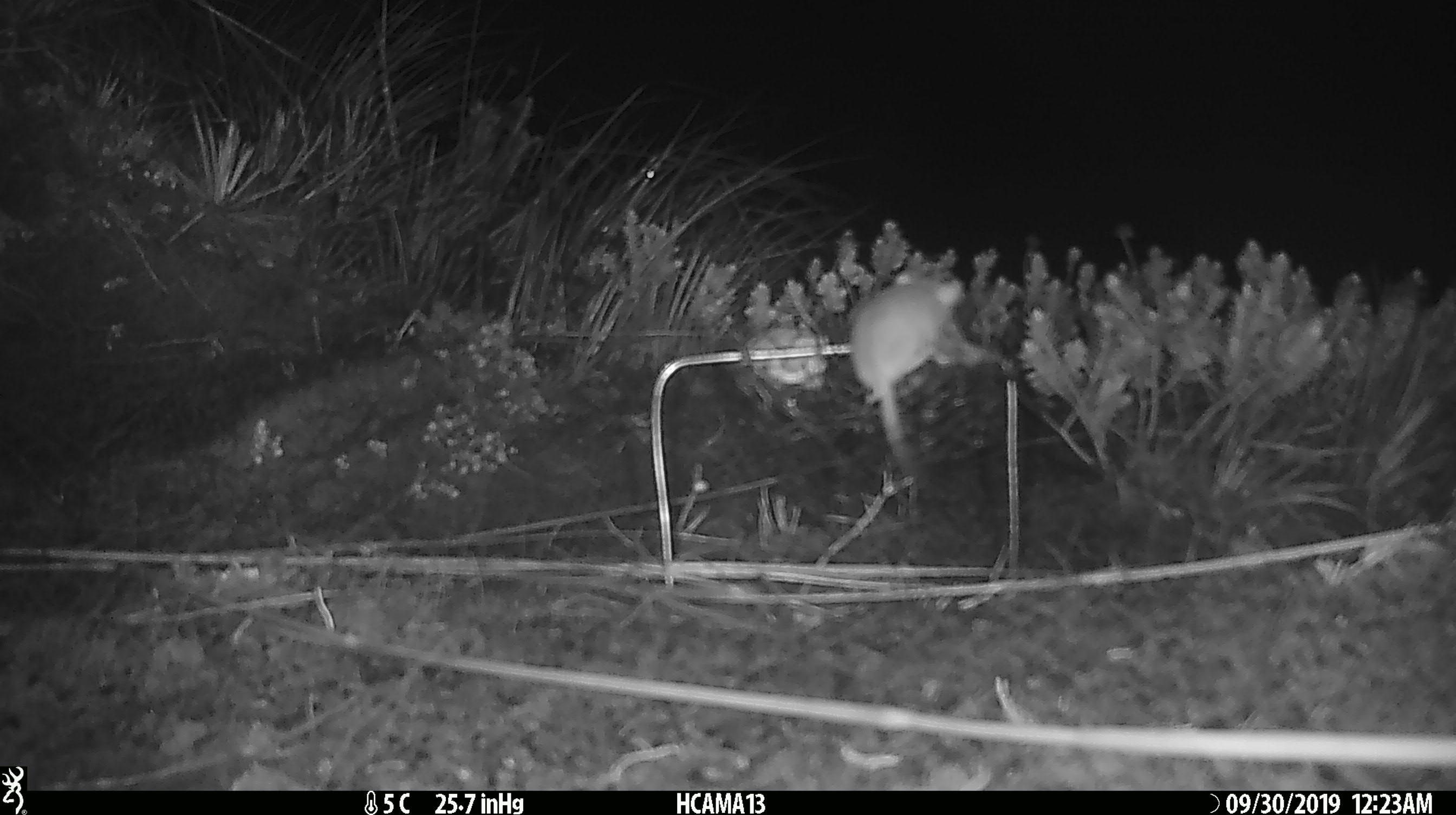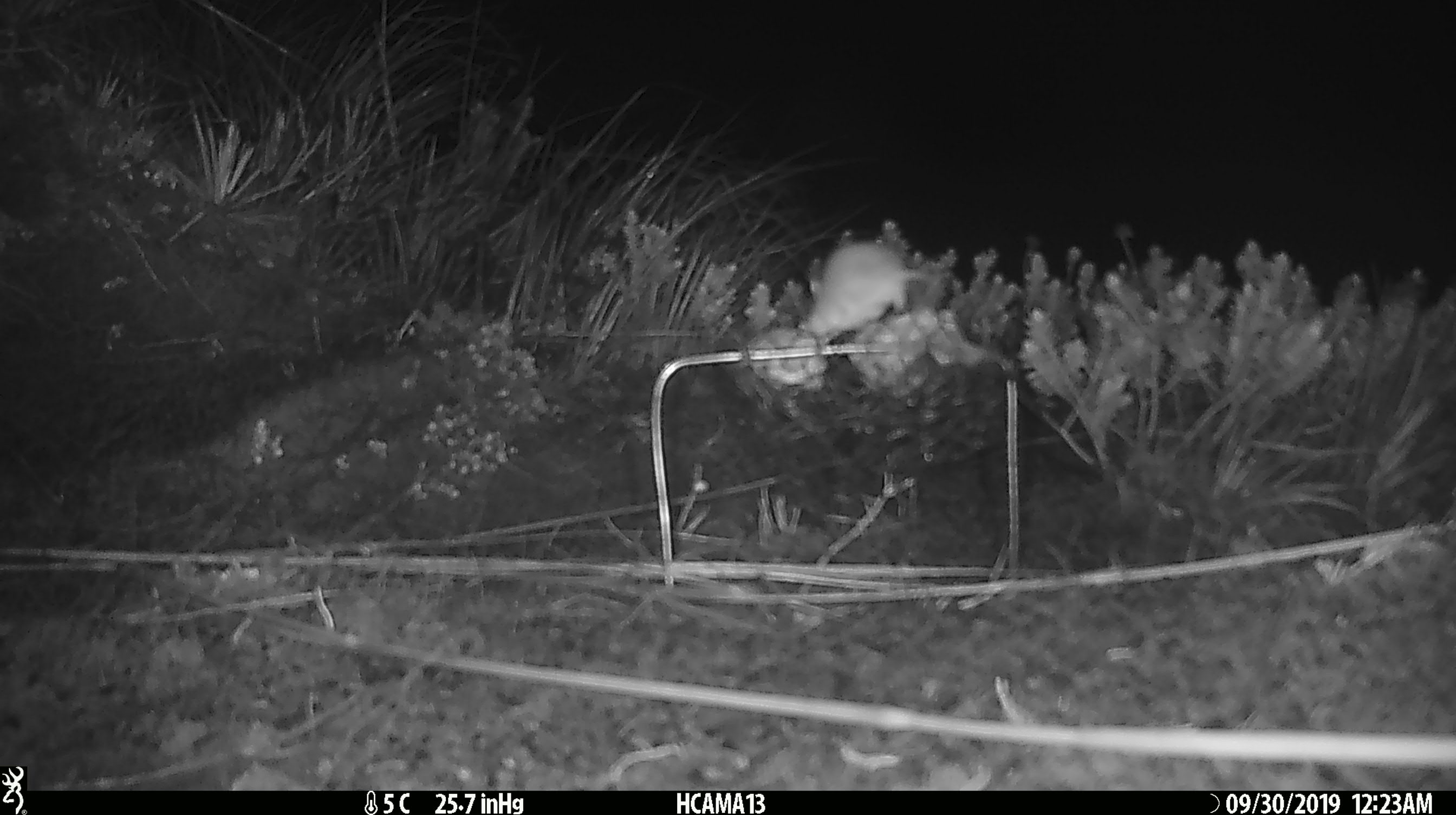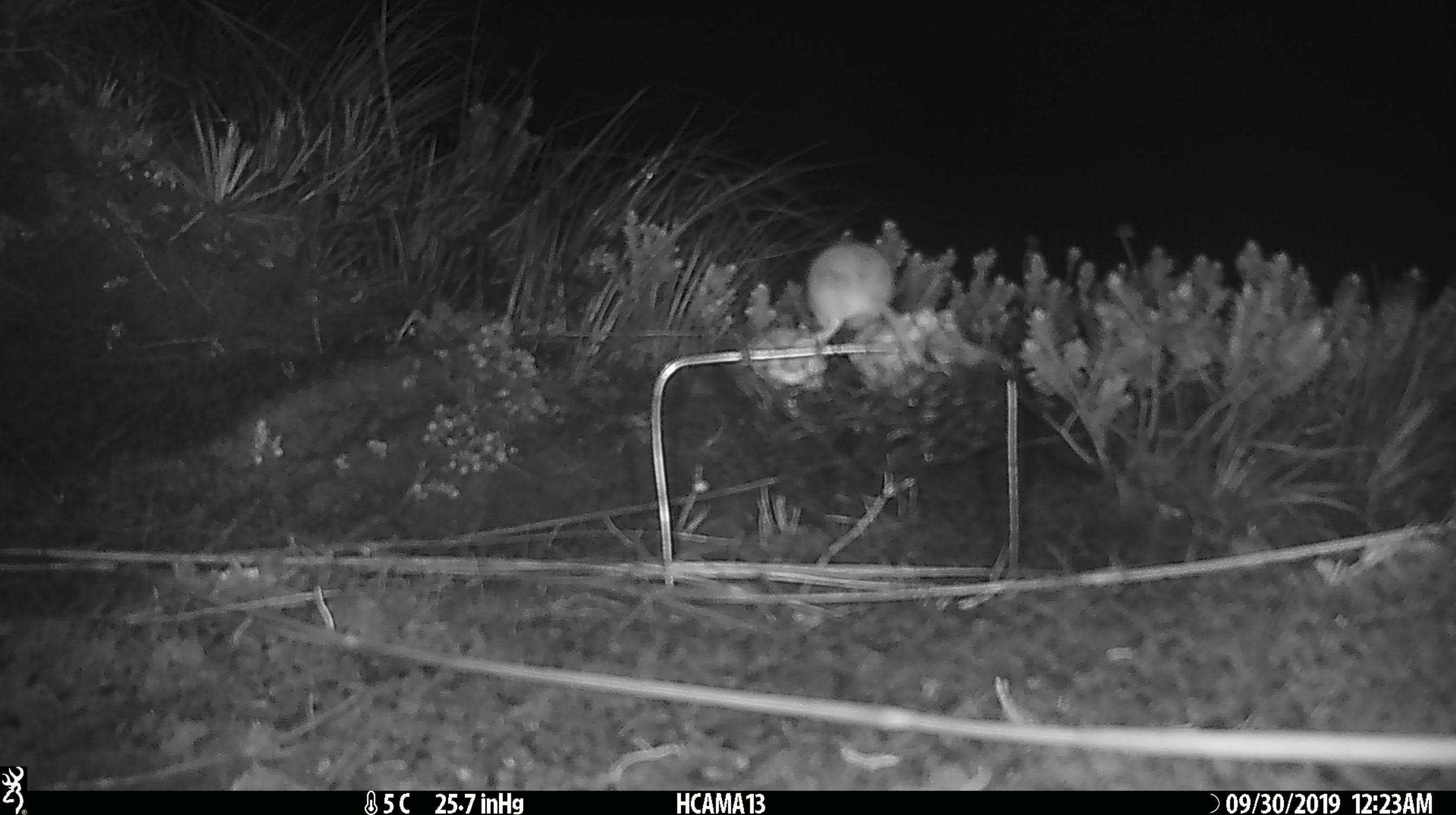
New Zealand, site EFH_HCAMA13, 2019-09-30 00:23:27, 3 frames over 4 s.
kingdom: Animalia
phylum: Chordata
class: Mammalia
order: Rodentia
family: Muridae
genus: Mus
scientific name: Mus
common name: mouse